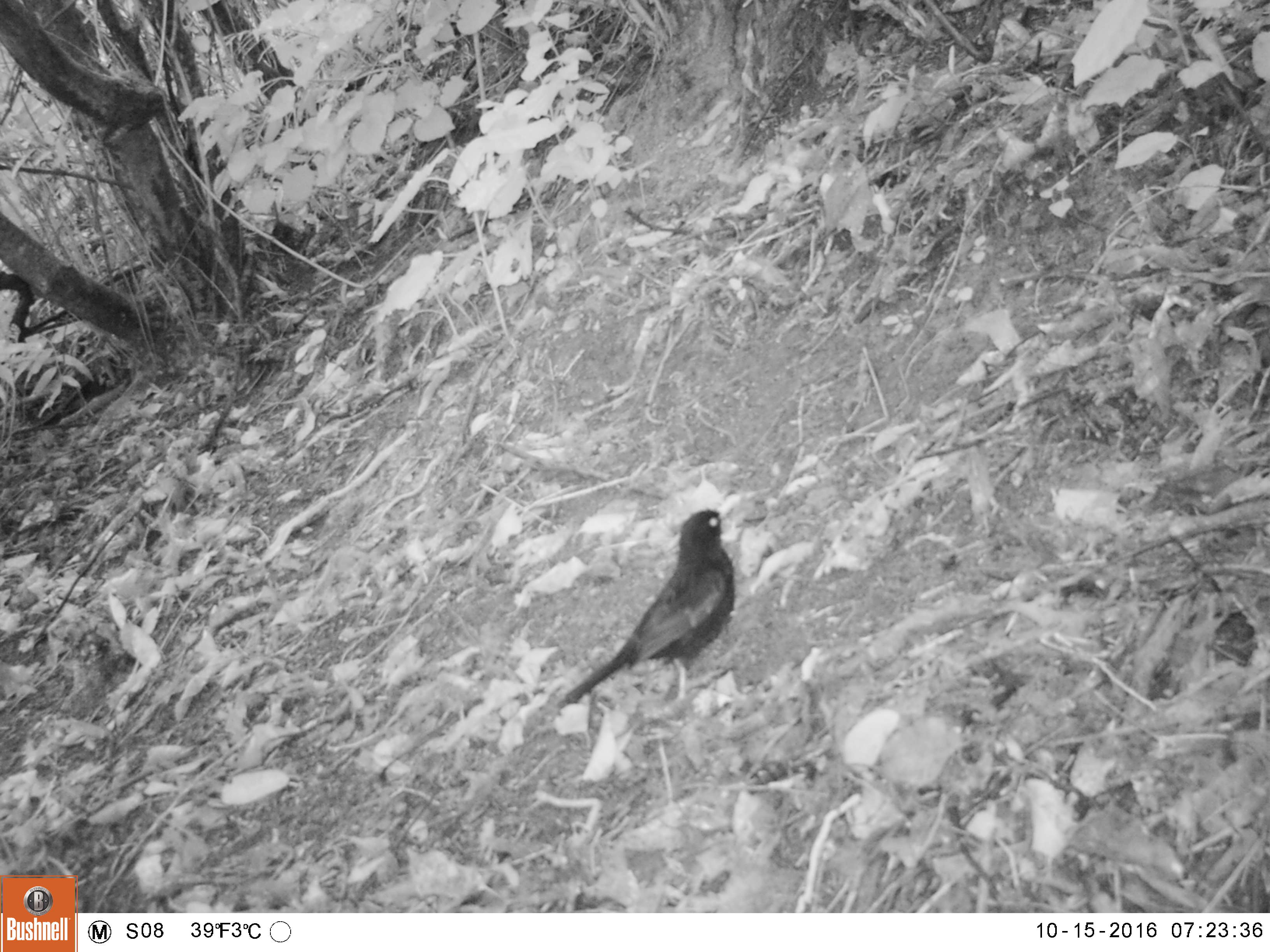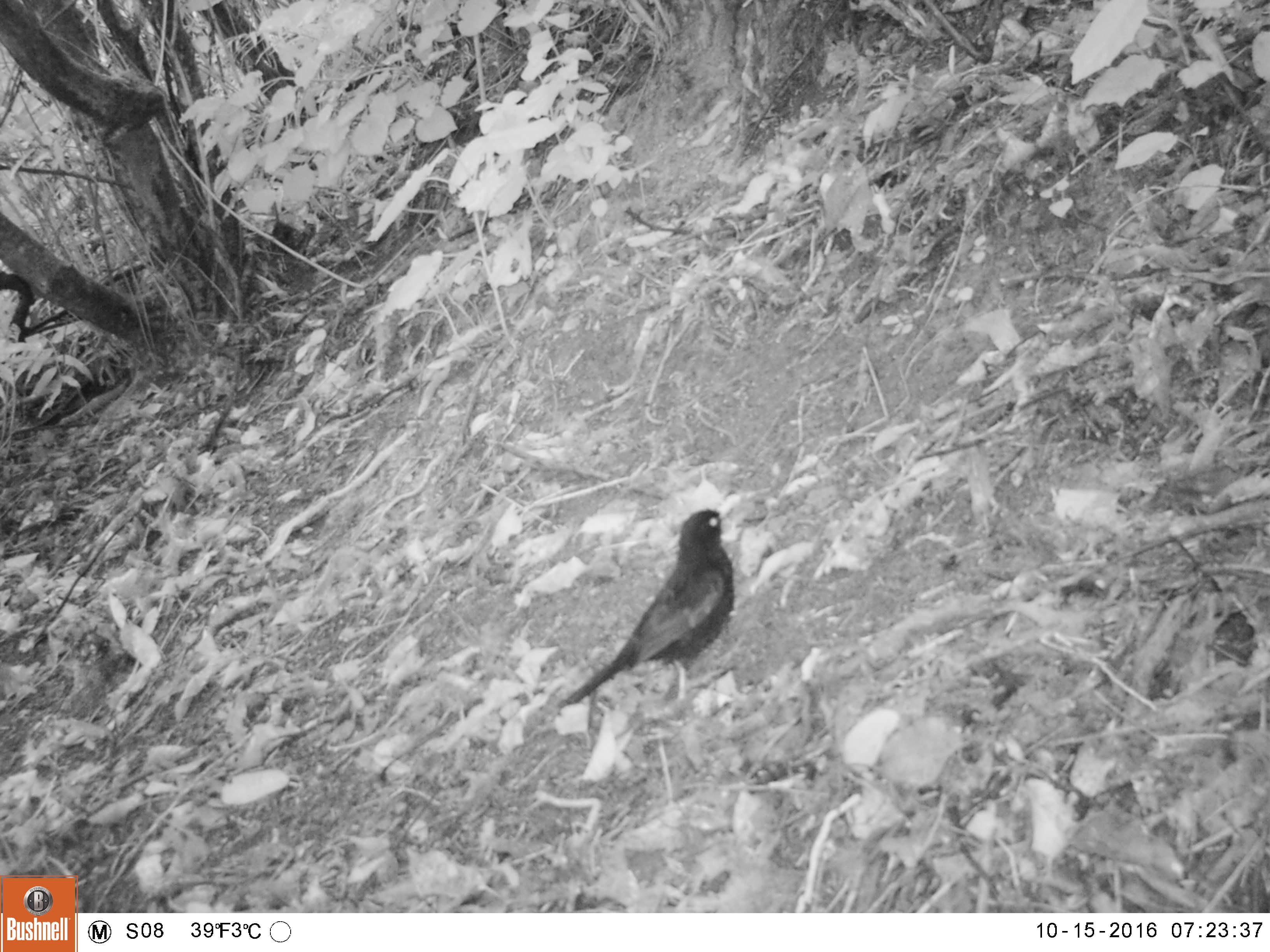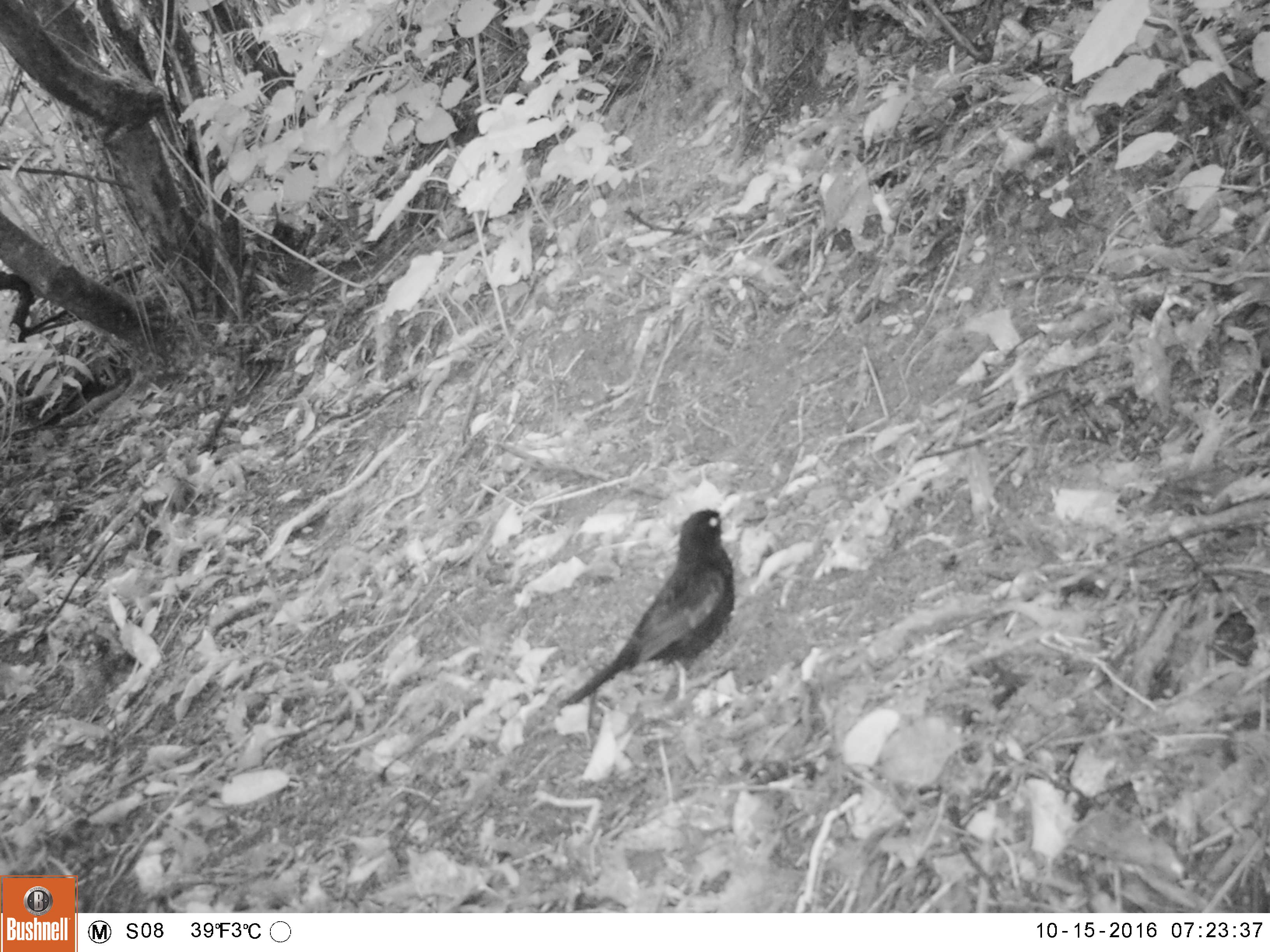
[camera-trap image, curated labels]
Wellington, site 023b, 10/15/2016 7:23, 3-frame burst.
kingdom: Animalia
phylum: Chordata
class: Aves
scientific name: Aves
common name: bird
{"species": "bird (Aves)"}